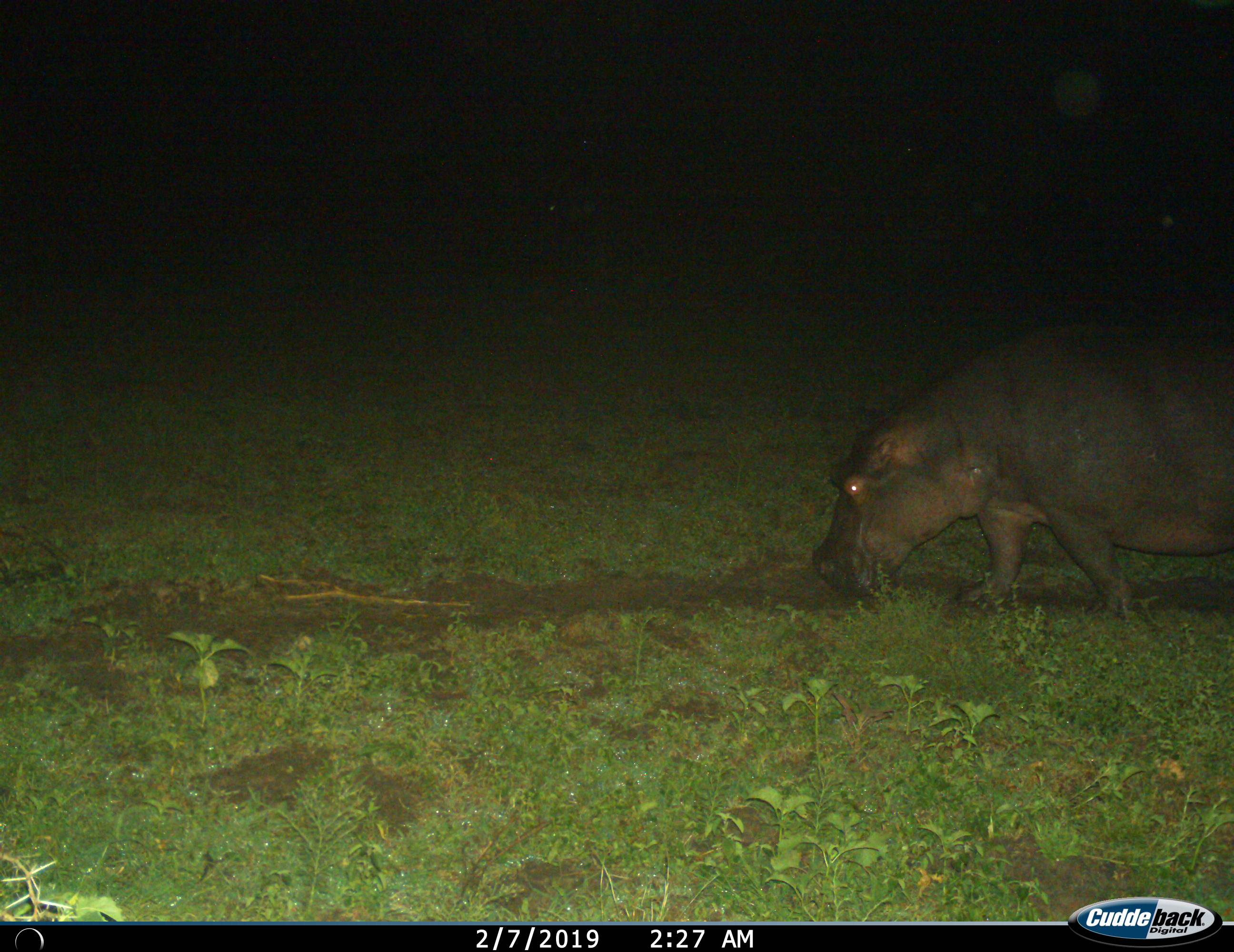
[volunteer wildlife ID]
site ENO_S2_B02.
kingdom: Animalia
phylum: Chordata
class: Mammalia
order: Artiodactyla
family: Hippopotamidae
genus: Hippopotamus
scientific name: Hippopotamus amphibius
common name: hippopotamus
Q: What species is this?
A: Hippopotamus (Hippopotamus amphibius).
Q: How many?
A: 1.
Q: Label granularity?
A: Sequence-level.